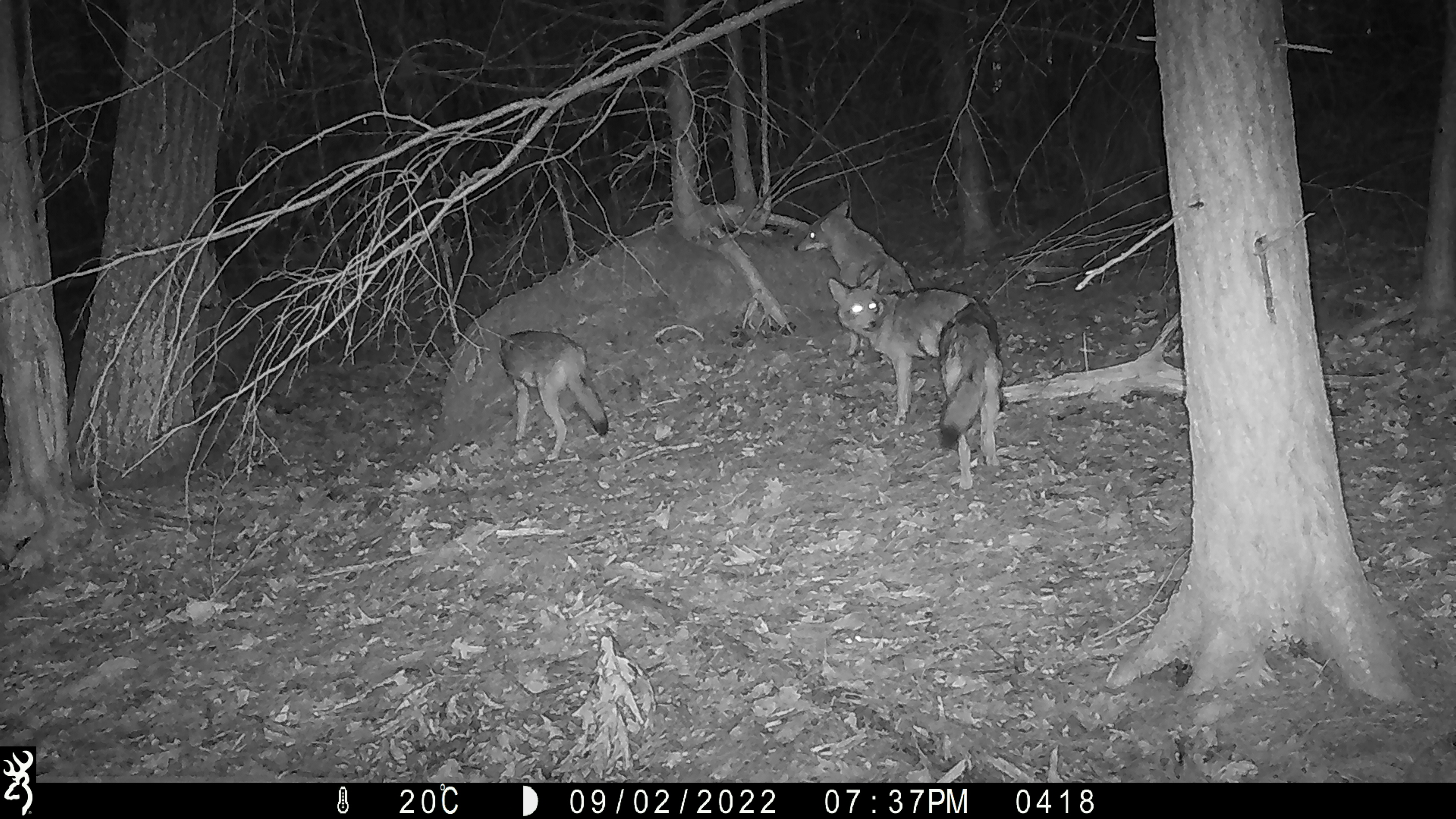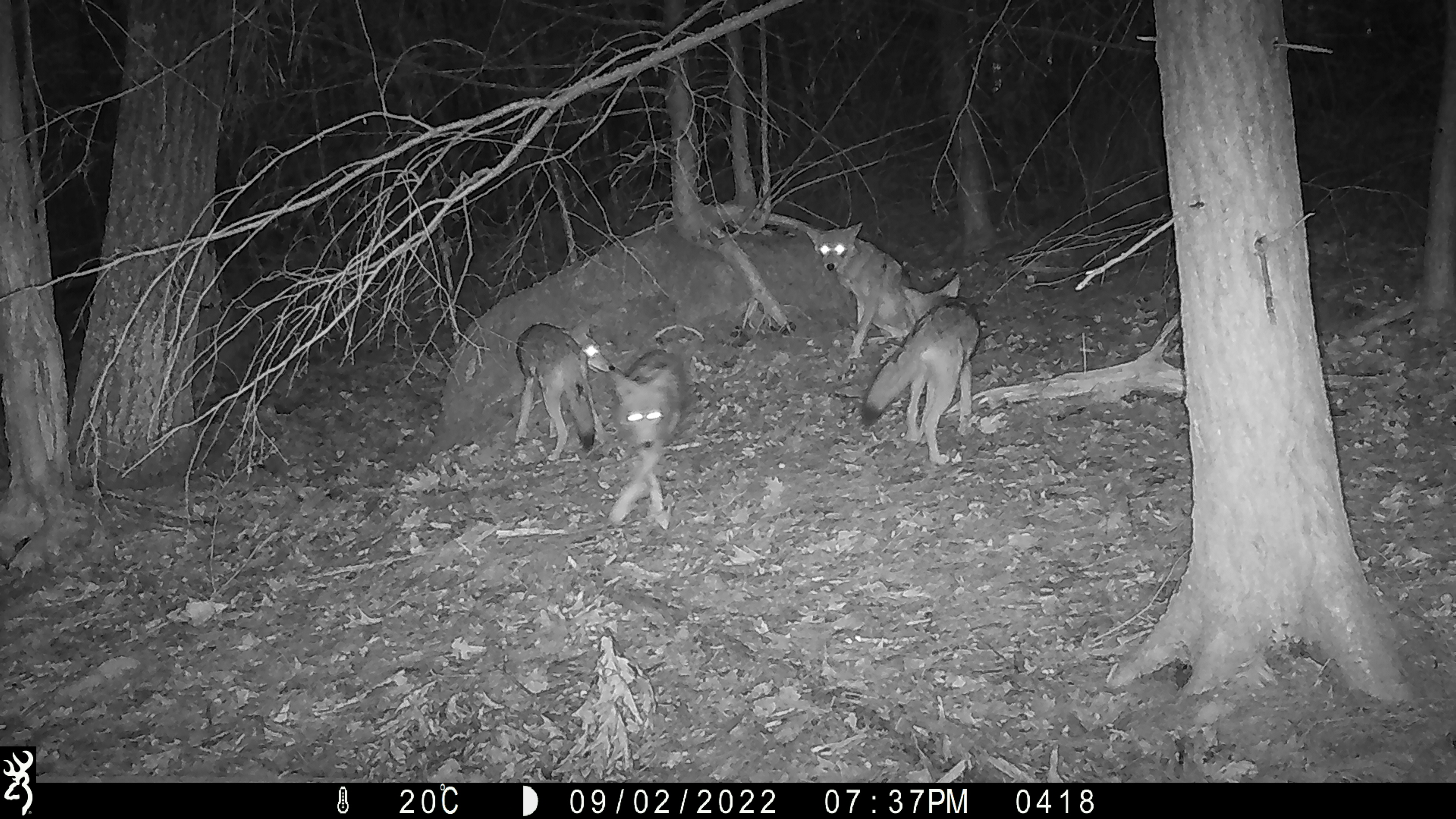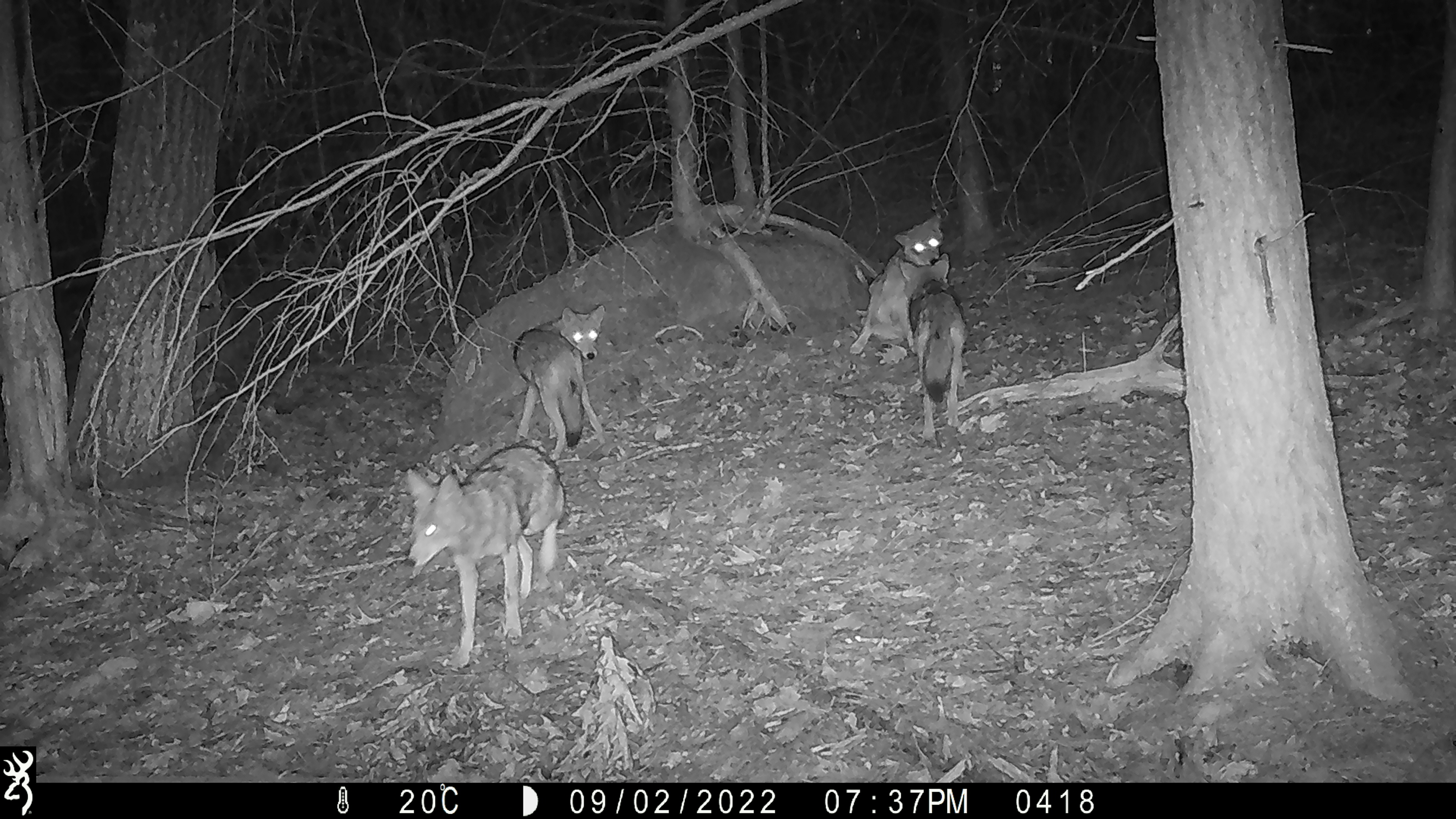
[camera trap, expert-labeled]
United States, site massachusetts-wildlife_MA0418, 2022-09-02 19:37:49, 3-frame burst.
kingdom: Animalia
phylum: Chordata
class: Mammalia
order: Carnivora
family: Canidae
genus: Canis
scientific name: Canis latrans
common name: coyote